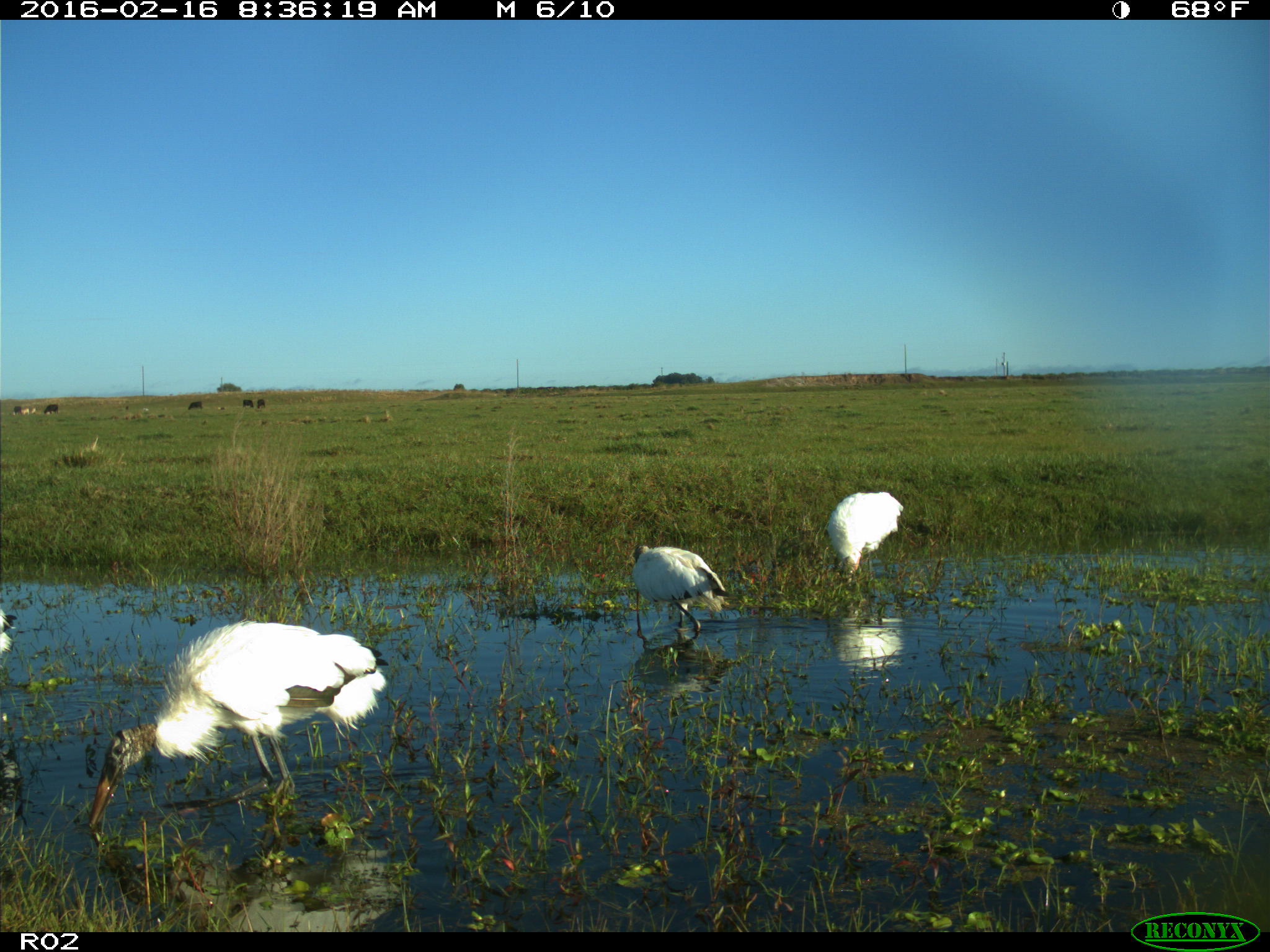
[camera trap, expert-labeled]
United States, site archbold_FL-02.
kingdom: Animalia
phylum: Chordata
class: Aves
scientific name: Aves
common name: birds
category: unidentified bird